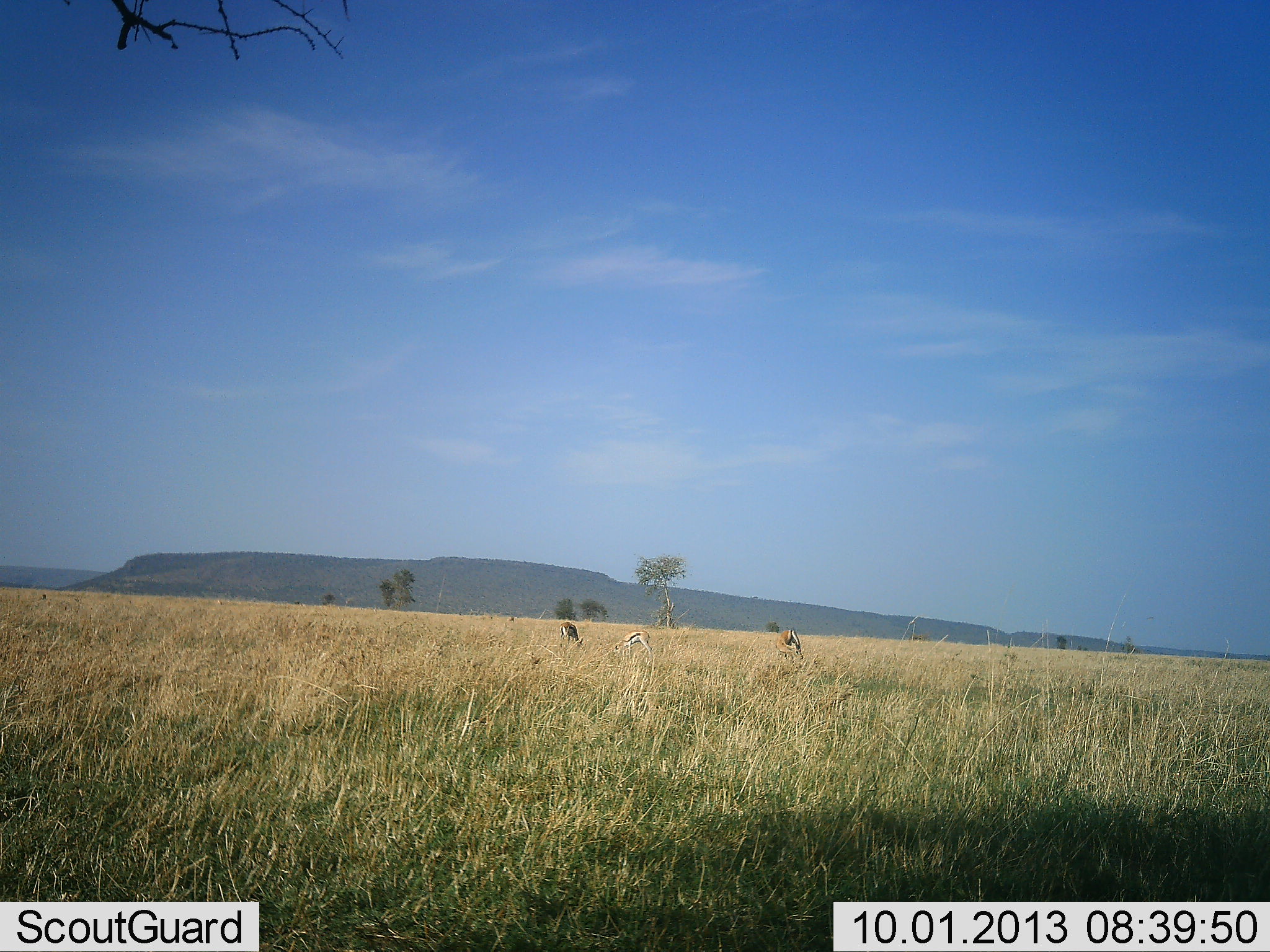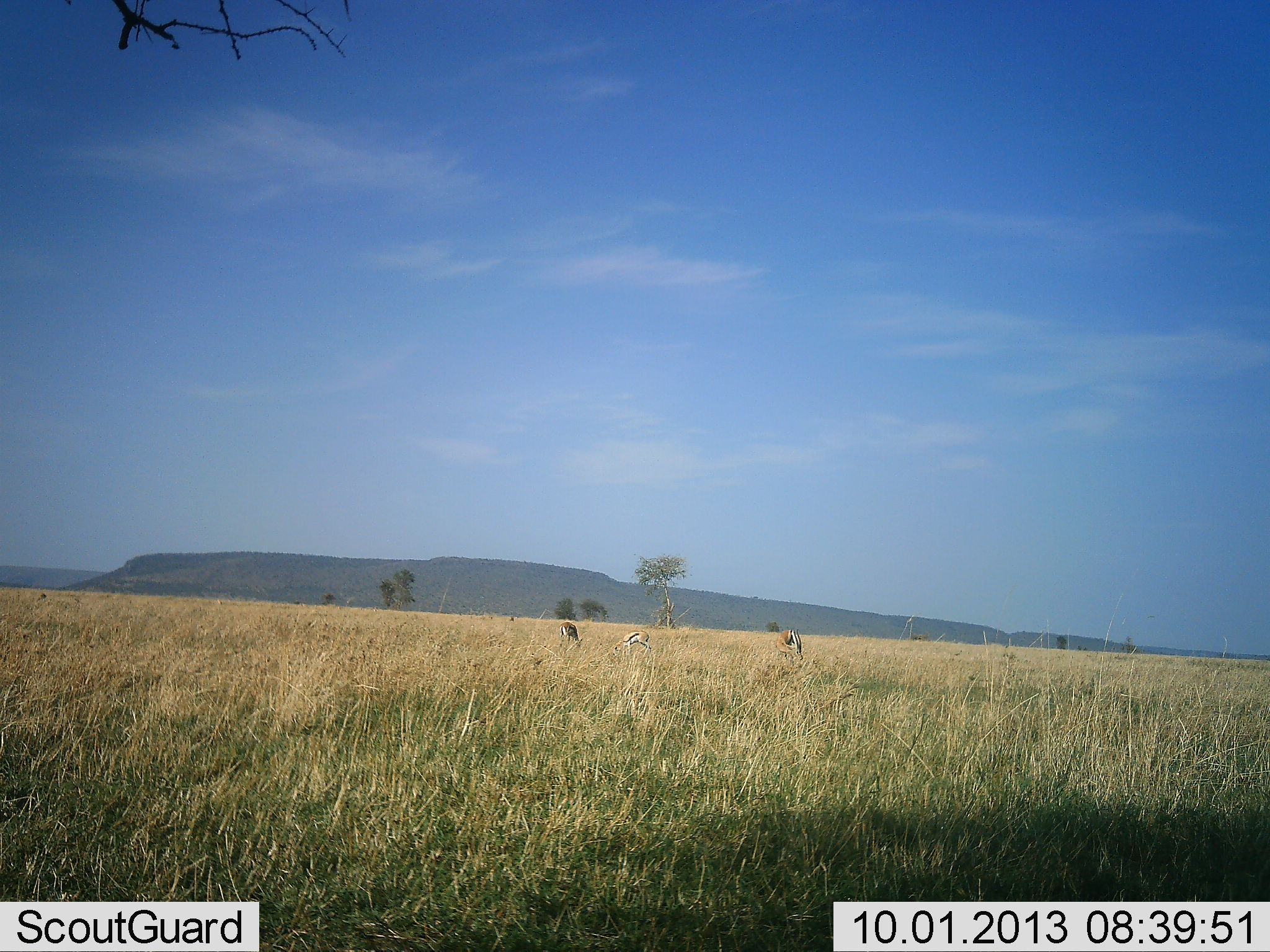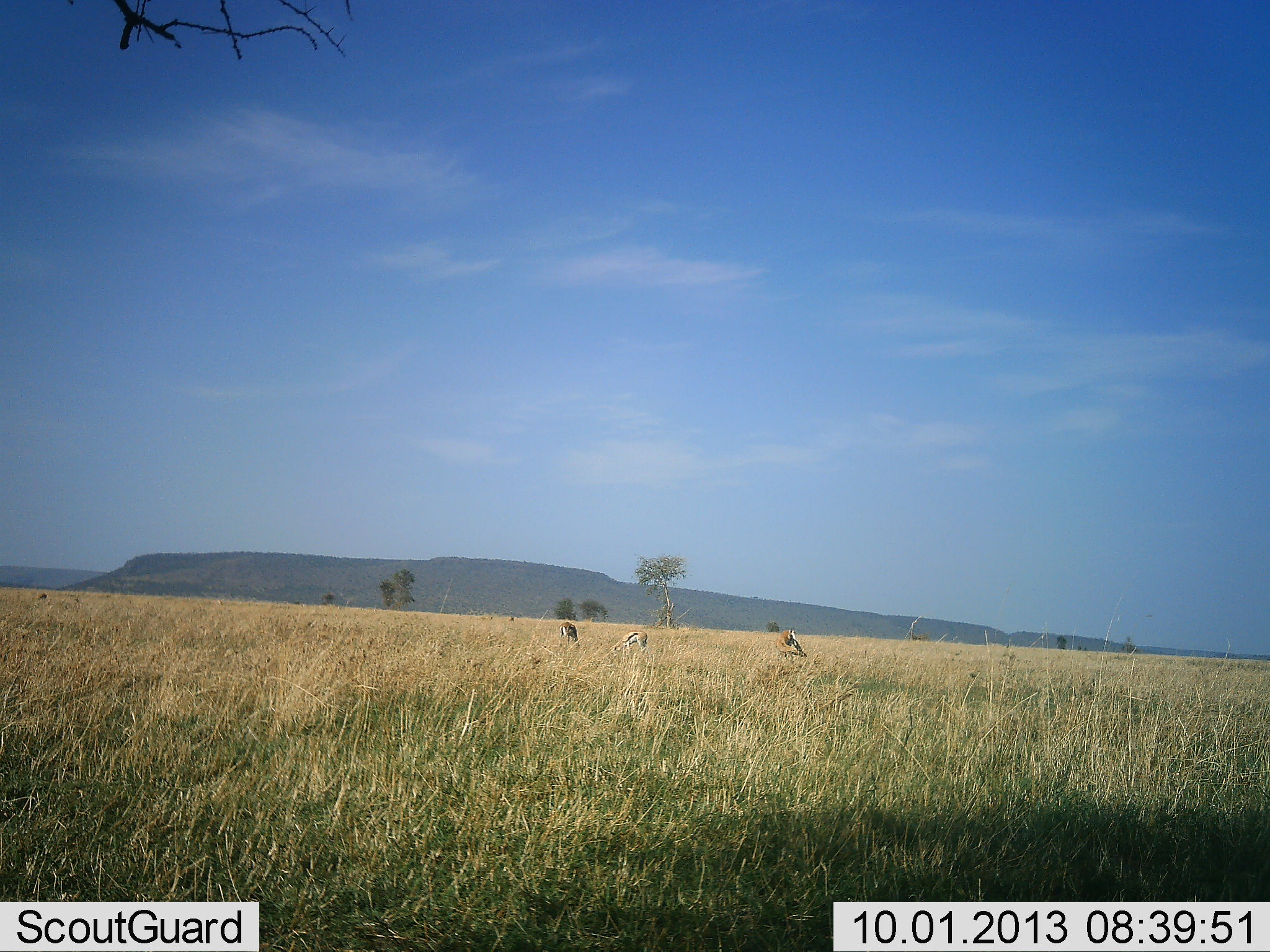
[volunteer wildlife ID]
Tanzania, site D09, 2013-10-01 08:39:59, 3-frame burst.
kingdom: Animalia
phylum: Chordata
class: Mammalia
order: Artiodactyla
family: Bovidae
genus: Eudorcas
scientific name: Eudorcas thomsonii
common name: thomson's gazelle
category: gazellethomsons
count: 3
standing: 30%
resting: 0%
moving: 0%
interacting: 0%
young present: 10%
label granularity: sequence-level